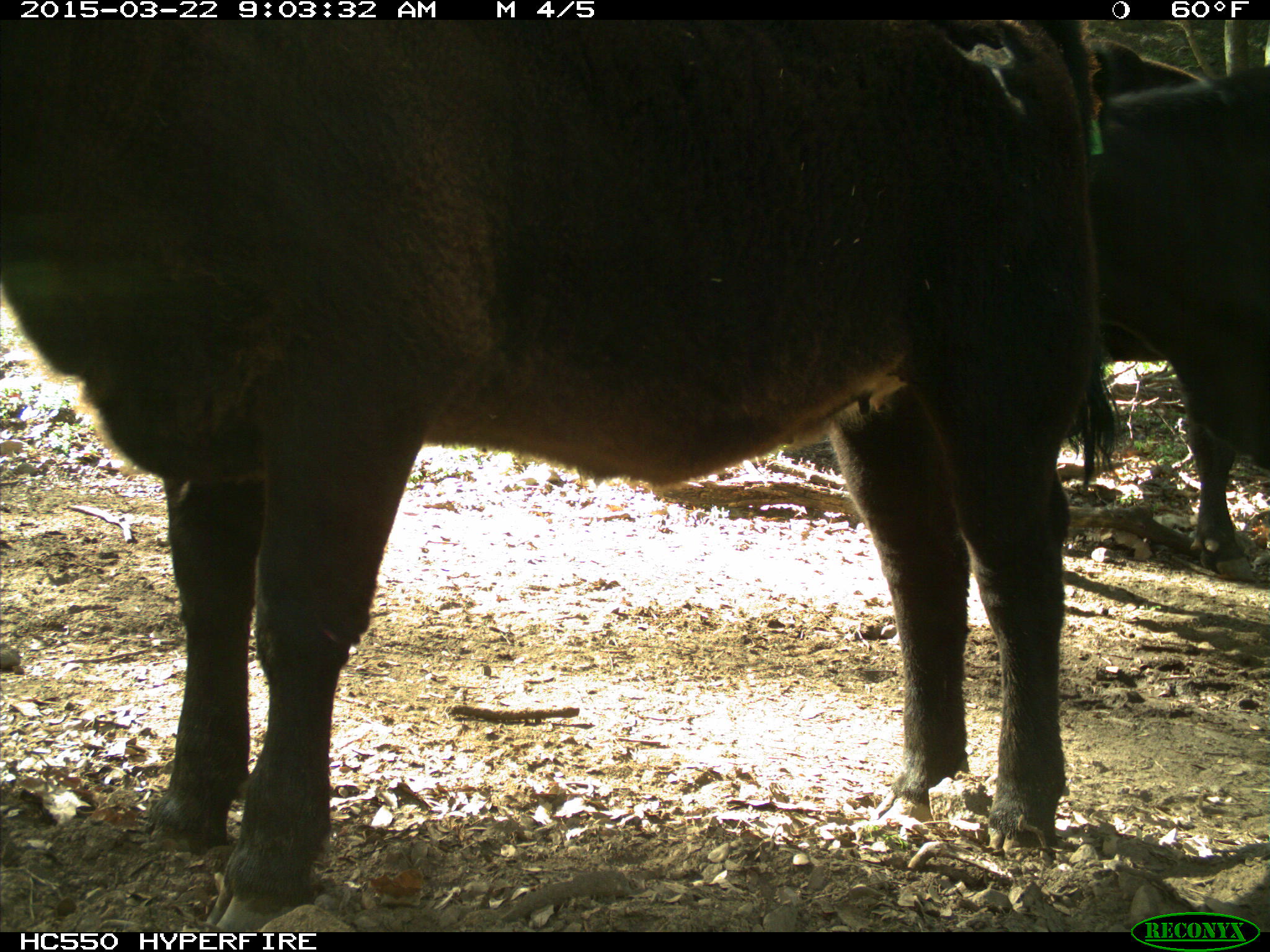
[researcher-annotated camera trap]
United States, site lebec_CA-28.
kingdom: Animalia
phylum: Chordata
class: Mammalia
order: Artiodactyla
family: Bovidae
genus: Bos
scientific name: Bos taurus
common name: domestic cow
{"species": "Bos taurus (domestic cow)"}